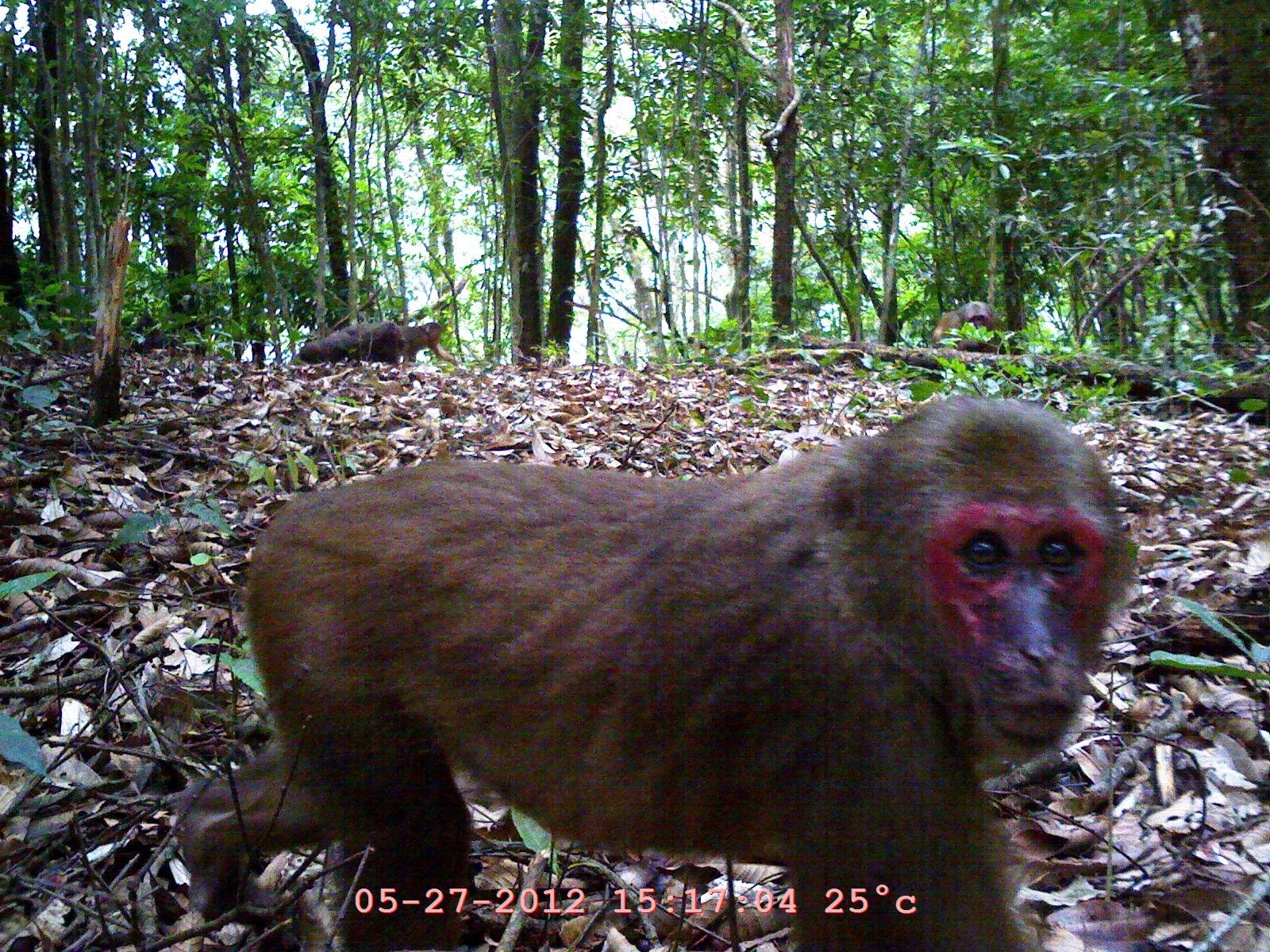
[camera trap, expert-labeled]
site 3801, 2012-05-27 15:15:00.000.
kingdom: Animalia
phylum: Chordata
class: Mammalia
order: Primates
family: Cercopithecidae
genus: Macaca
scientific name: Macaca arctoides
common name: stump-tailed macaque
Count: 3.